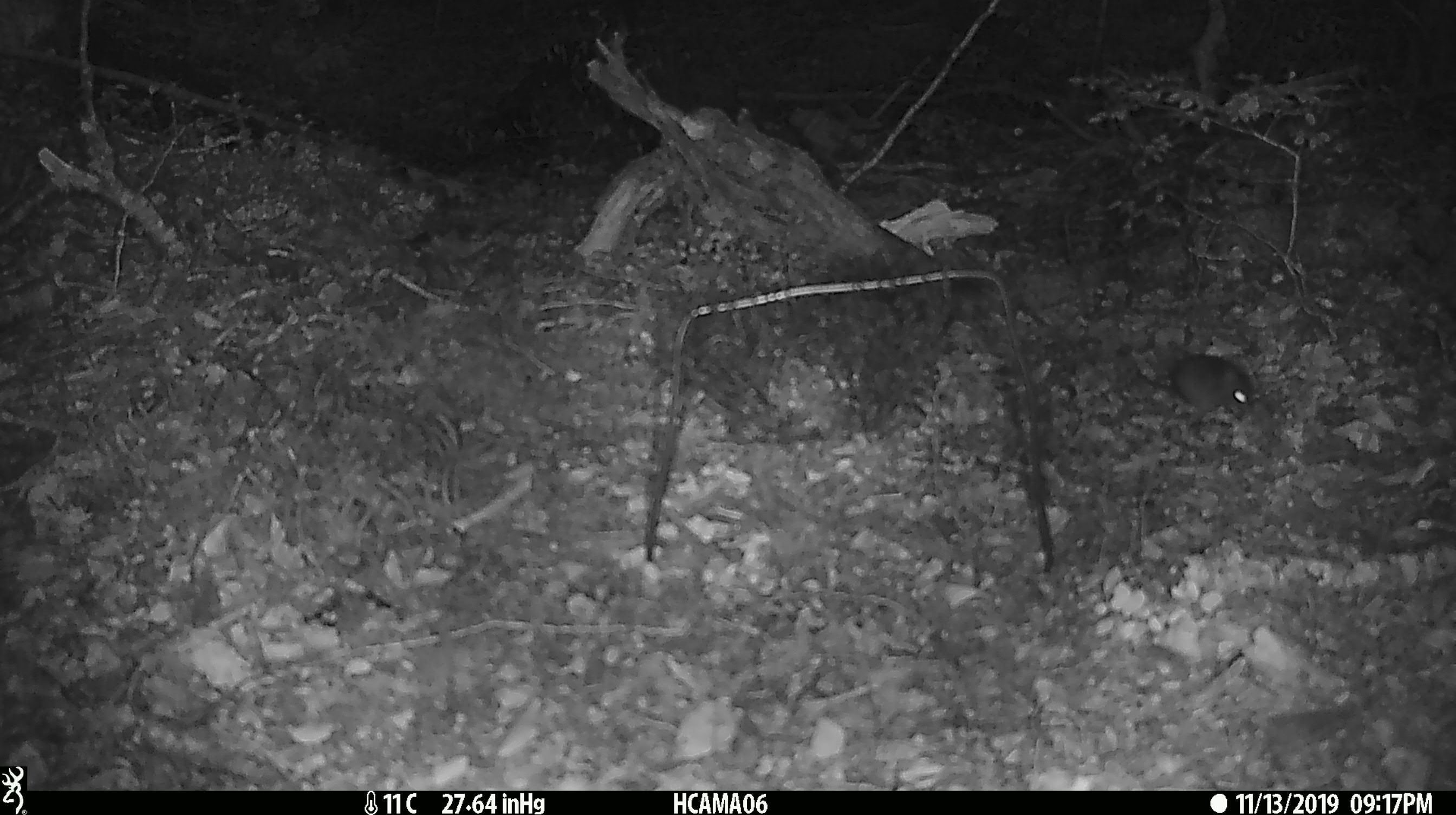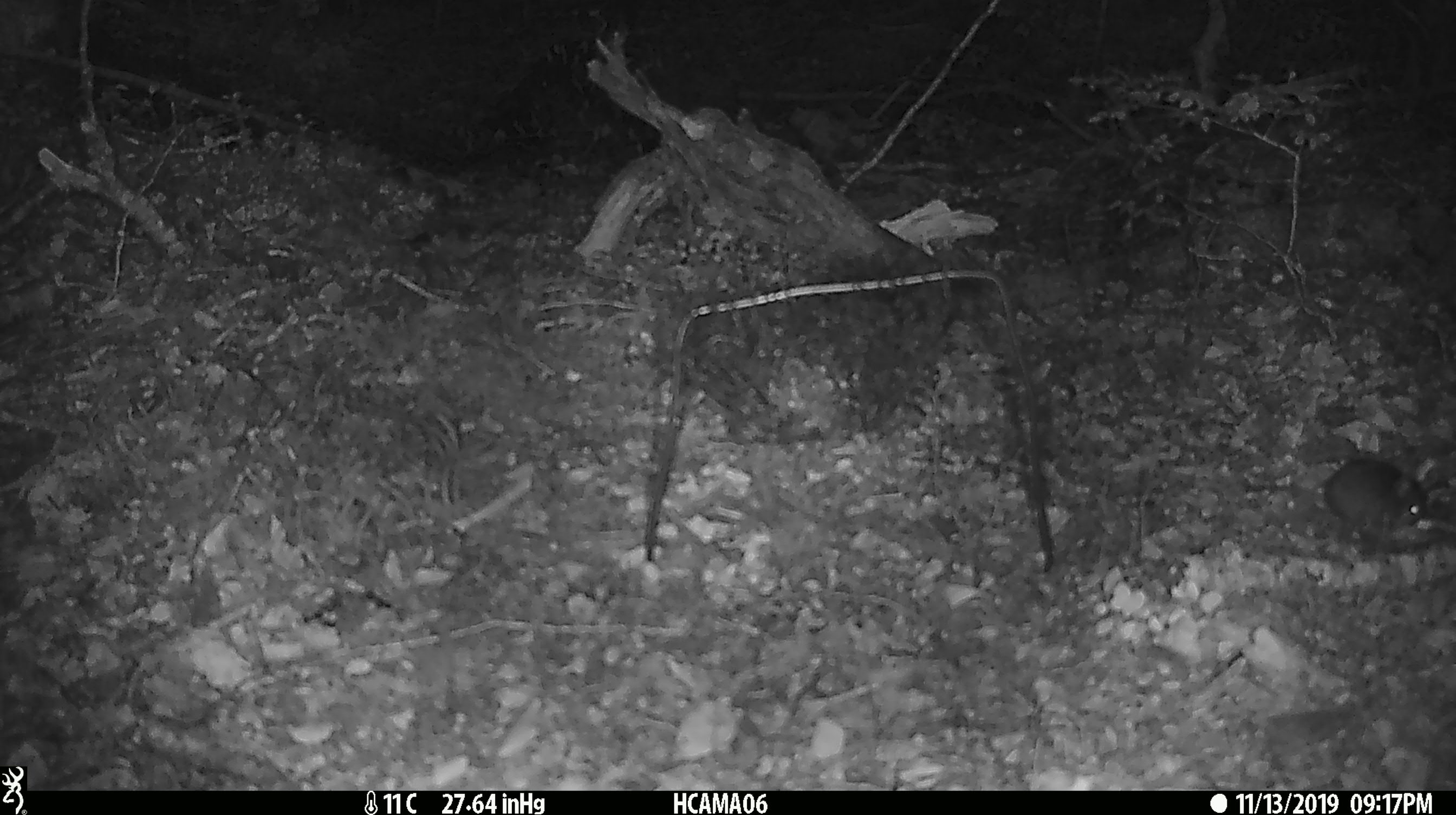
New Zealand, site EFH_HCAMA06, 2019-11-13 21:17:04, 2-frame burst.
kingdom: Animalia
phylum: Chordata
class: Mammalia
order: Rodentia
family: Muridae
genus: Mus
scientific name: Mus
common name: mouse